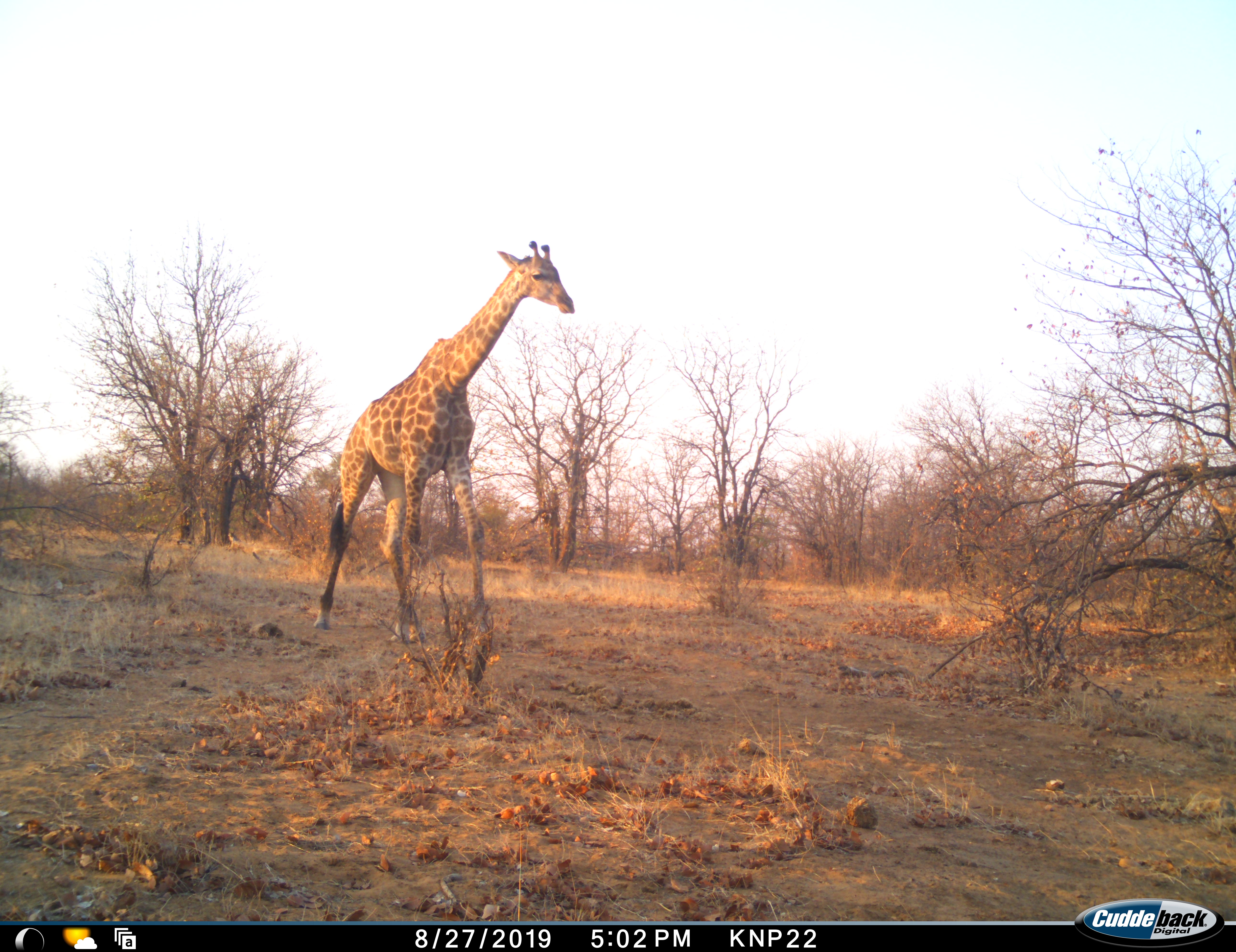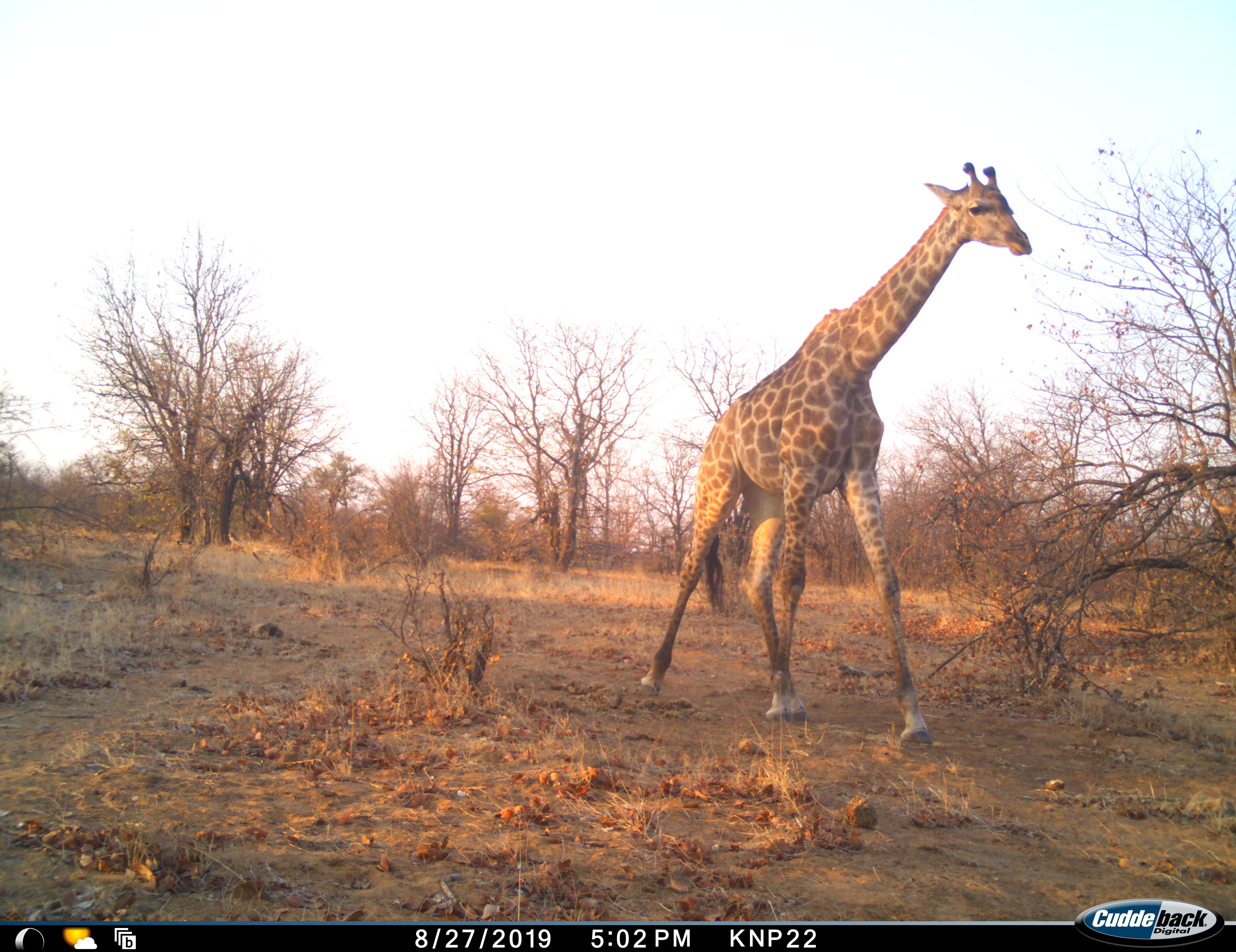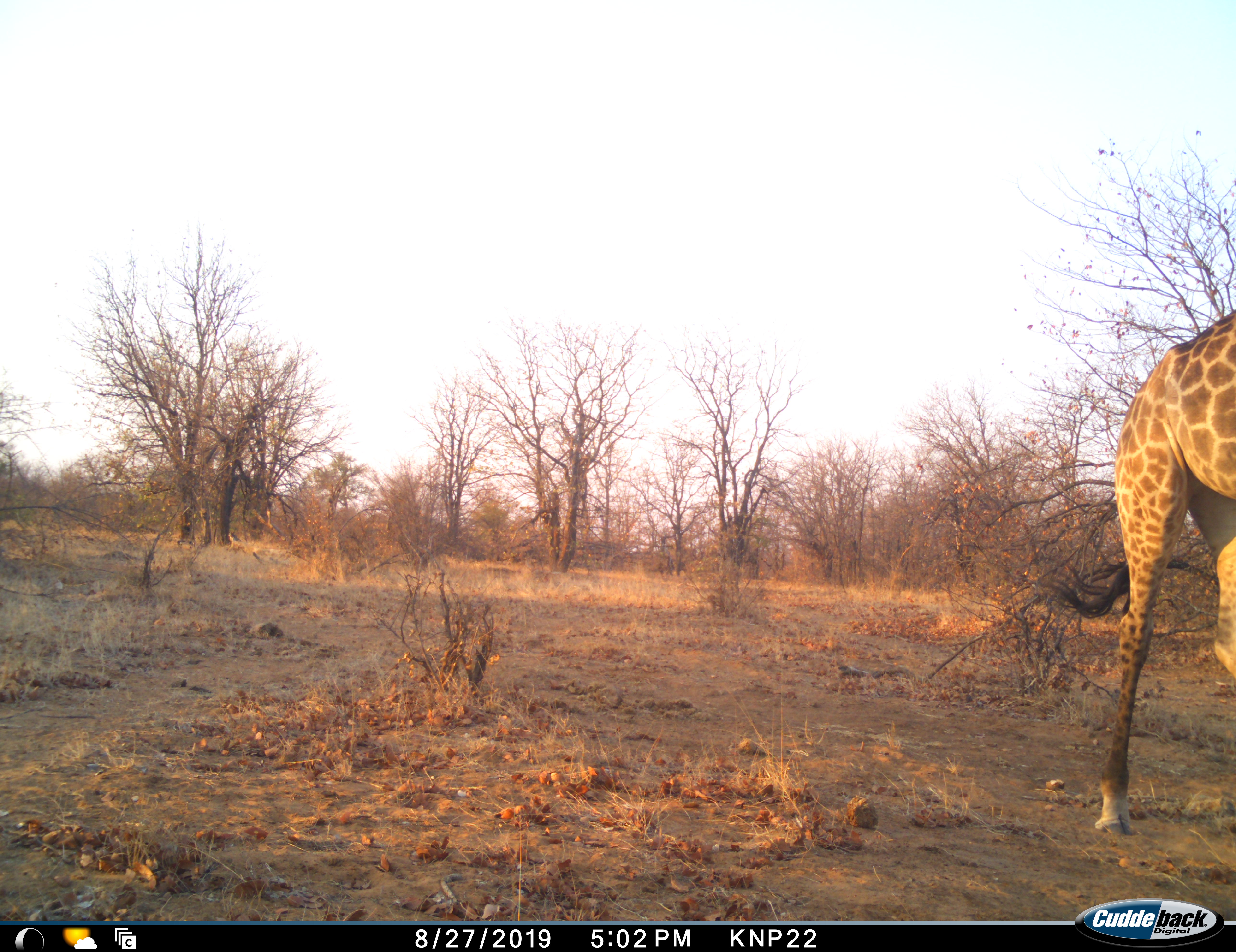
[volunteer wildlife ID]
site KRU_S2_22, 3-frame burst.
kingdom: Animalia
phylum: Chordata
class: Mammalia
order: Artiodactyla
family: Giraffidae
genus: Giraffa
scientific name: Giraffa camelopardalis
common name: giraffe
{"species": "giraffe (Giraffa camelopardalis)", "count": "1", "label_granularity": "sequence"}